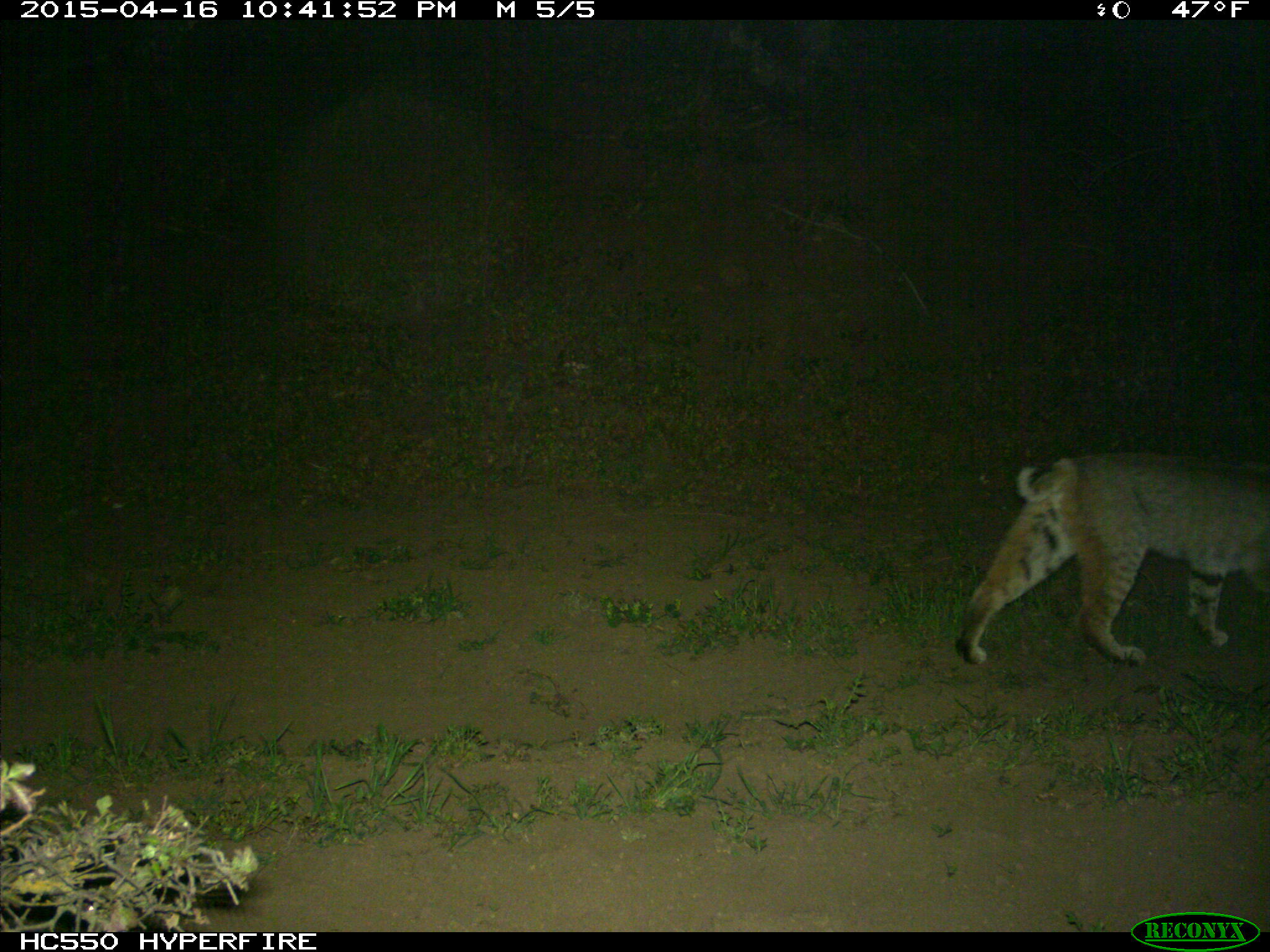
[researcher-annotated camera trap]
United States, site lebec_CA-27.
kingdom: Animalia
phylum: Chordata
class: Mammalia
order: Carnivora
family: Felidae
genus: Lynx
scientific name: Lynx rufus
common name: bobcat